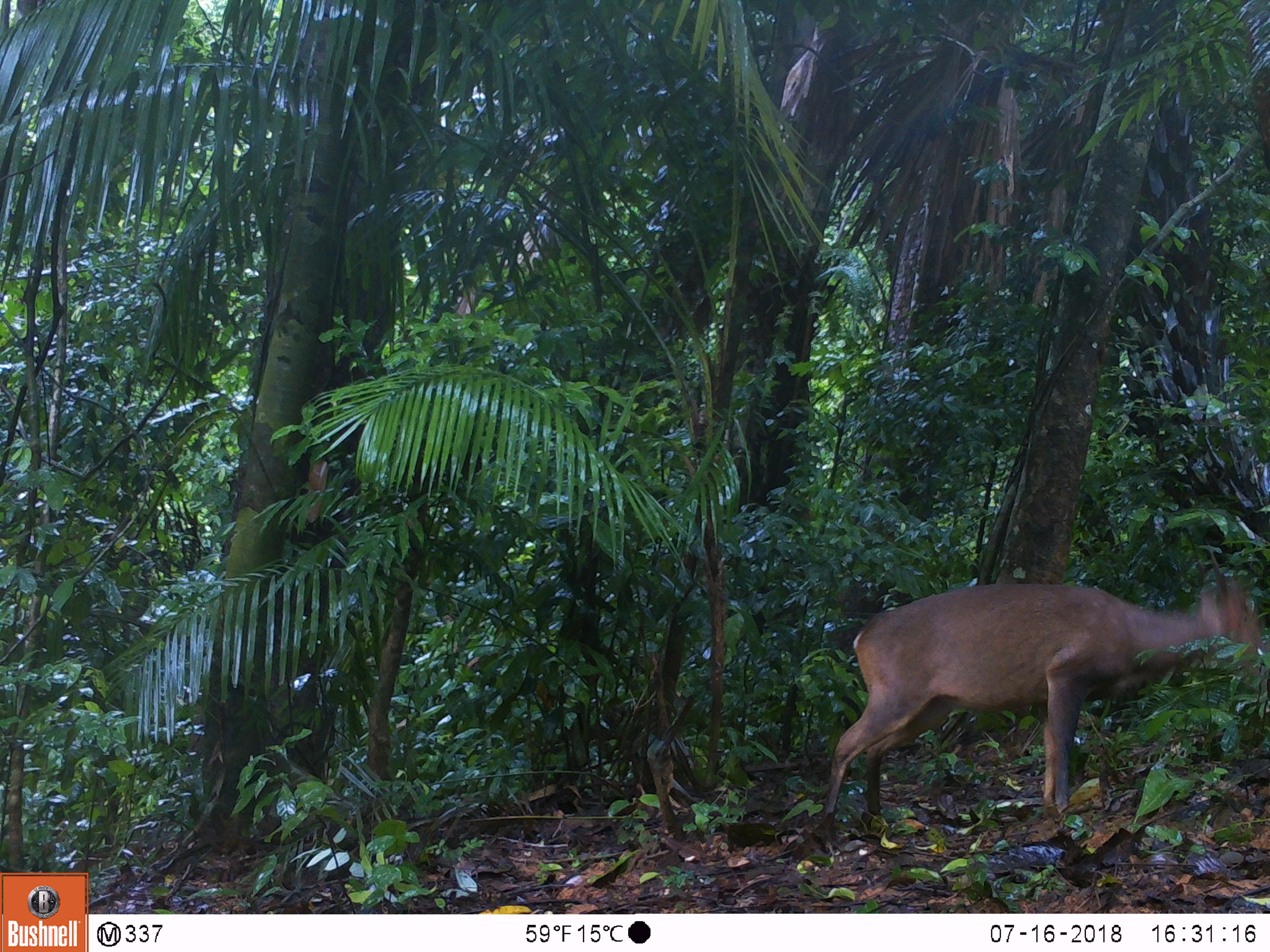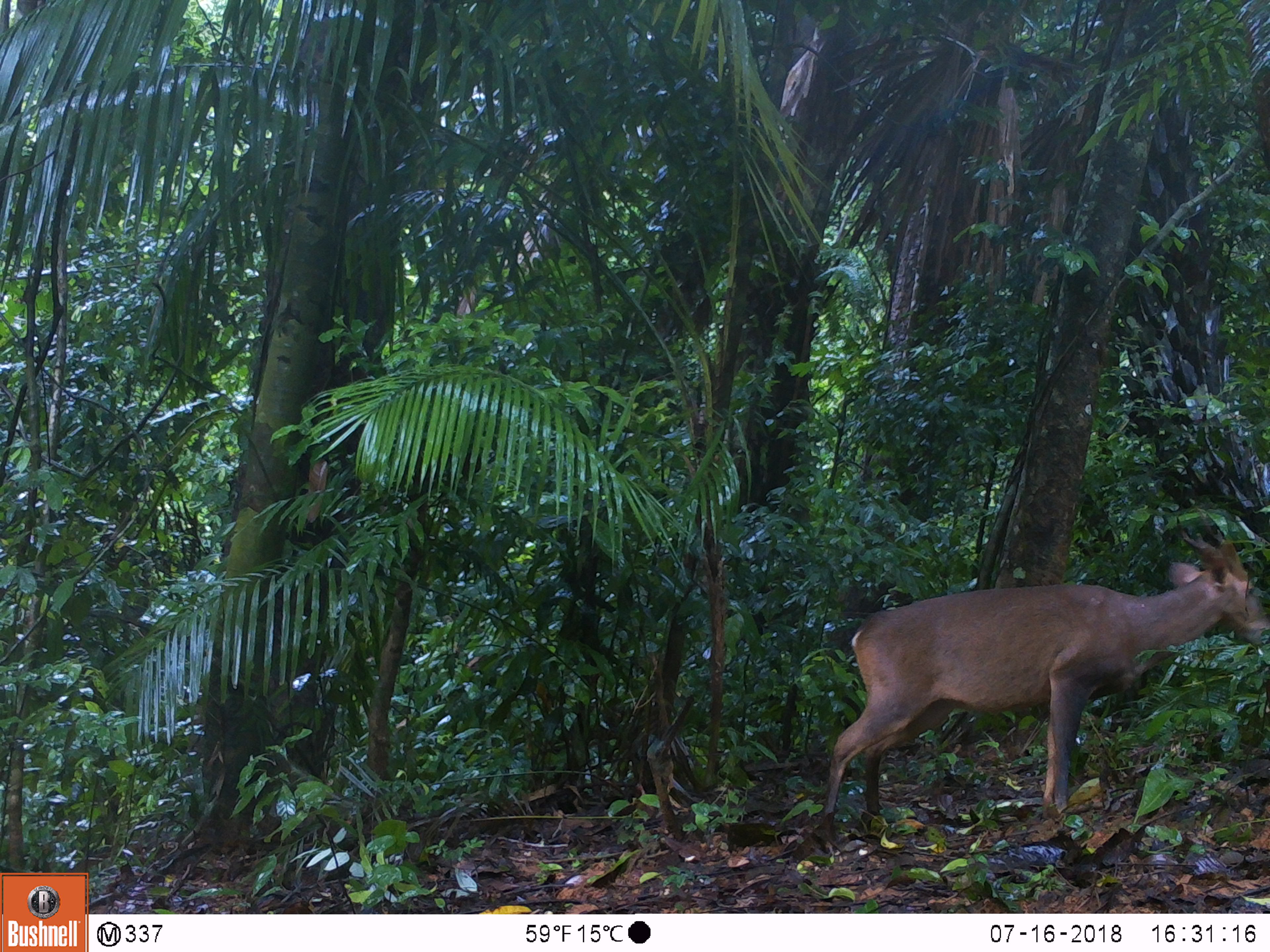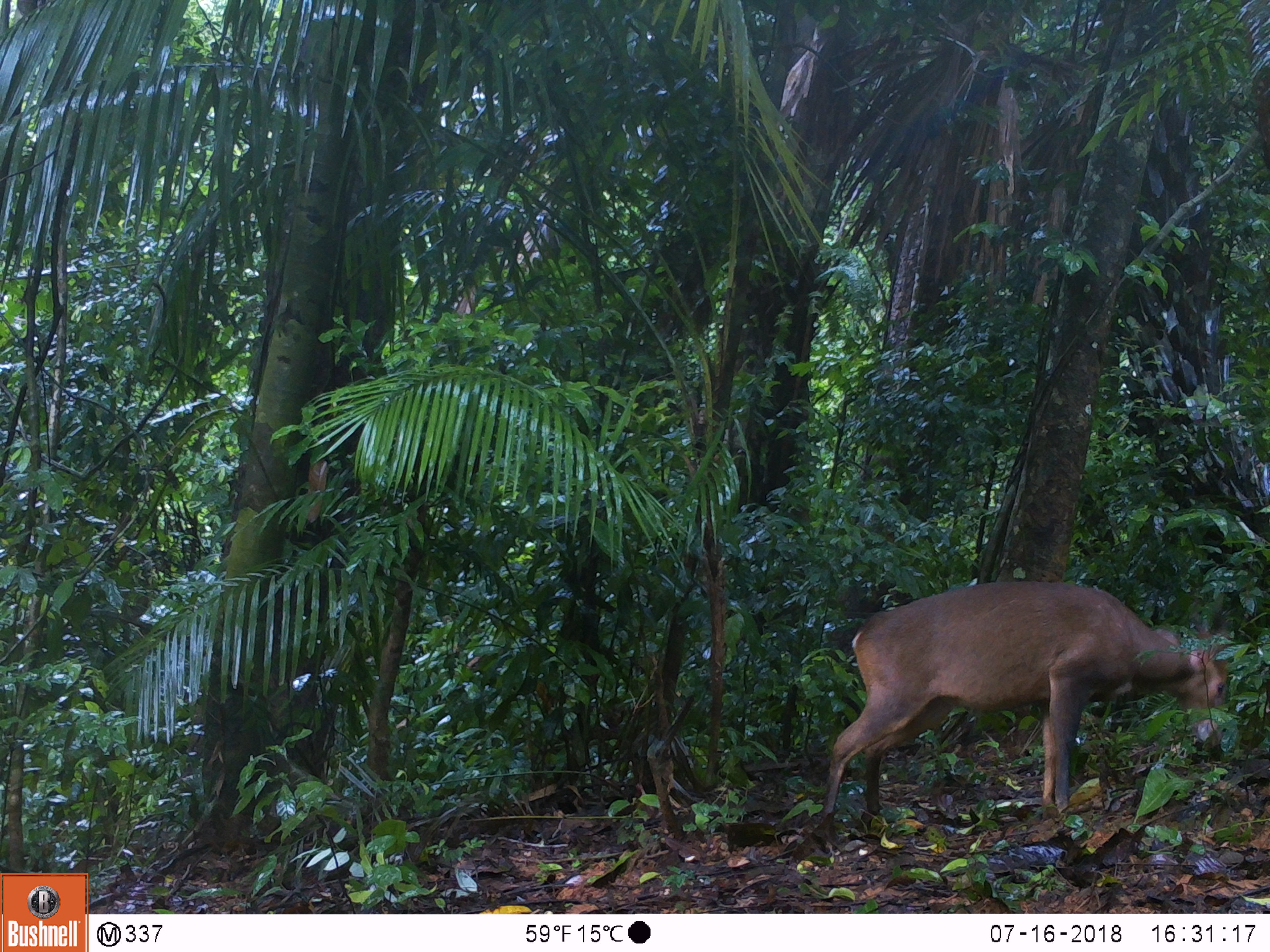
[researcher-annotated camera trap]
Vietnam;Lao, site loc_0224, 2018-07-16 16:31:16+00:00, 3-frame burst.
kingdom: Animalia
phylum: Chordata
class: Mammalia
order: Artiodactyla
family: Cervidae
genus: Muntiacus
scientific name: Muntiacus vuquangensis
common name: large-antlered muntjac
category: large antlered muntjac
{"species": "large antlered muntjac (large-antlered muntjac) (Muntiacus vuquangensis)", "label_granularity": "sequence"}